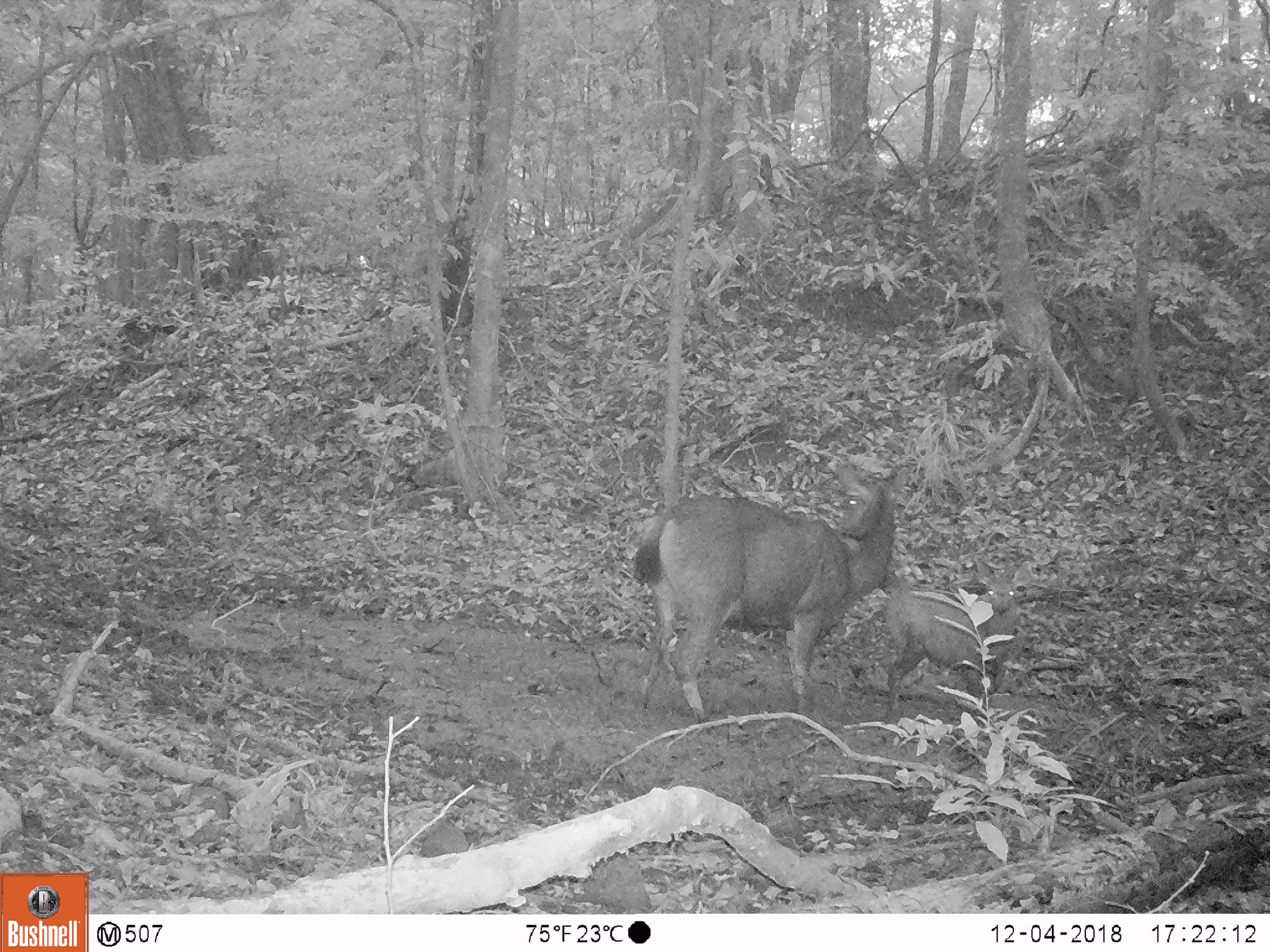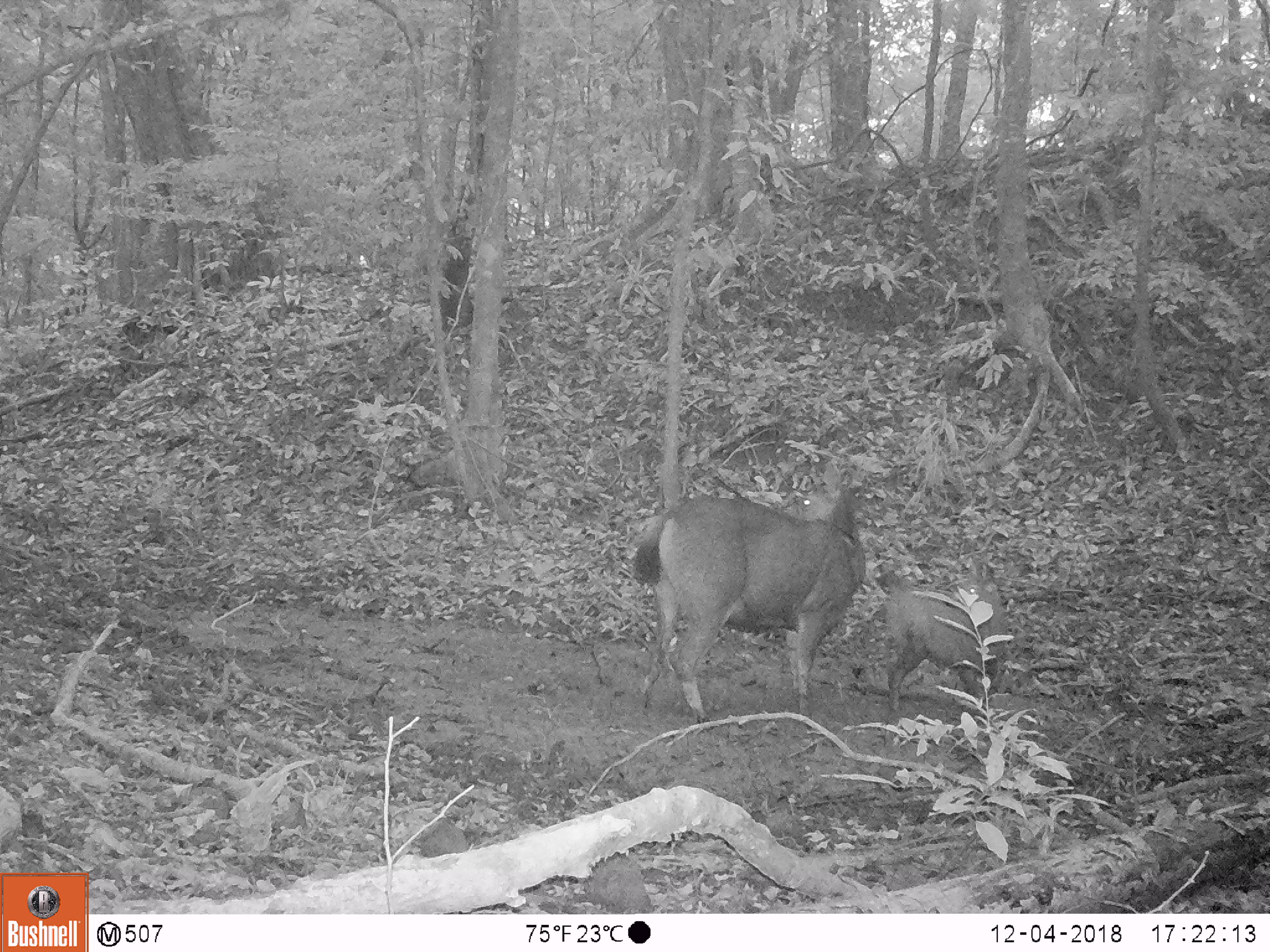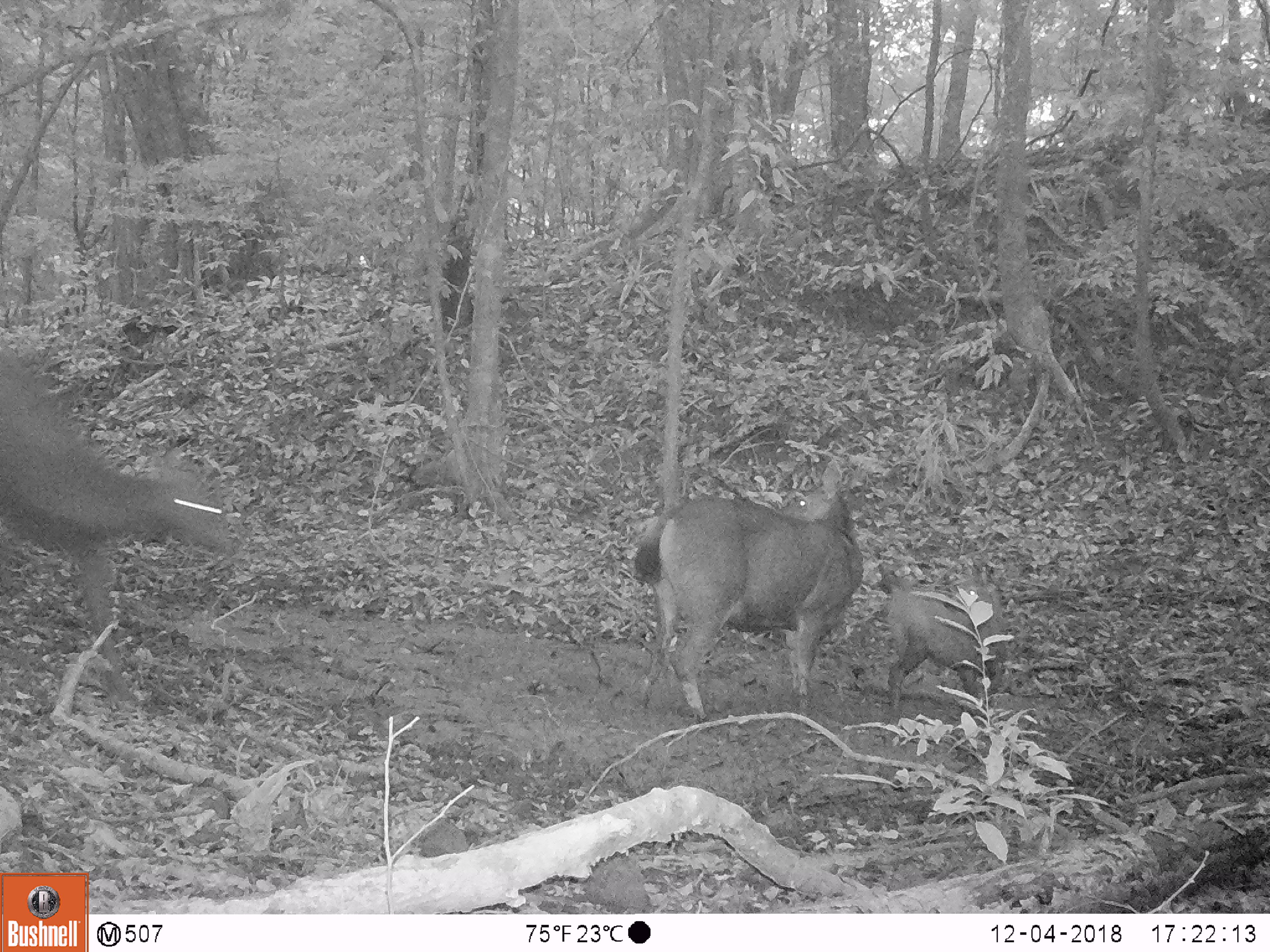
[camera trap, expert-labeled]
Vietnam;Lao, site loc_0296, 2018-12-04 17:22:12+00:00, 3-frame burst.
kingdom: Animalia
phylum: Chordata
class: Mammalia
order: Artiodactyla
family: Cervidae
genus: Rusa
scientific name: Rusa unicolor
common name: sambar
Sambar (Rusa unicolor). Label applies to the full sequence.